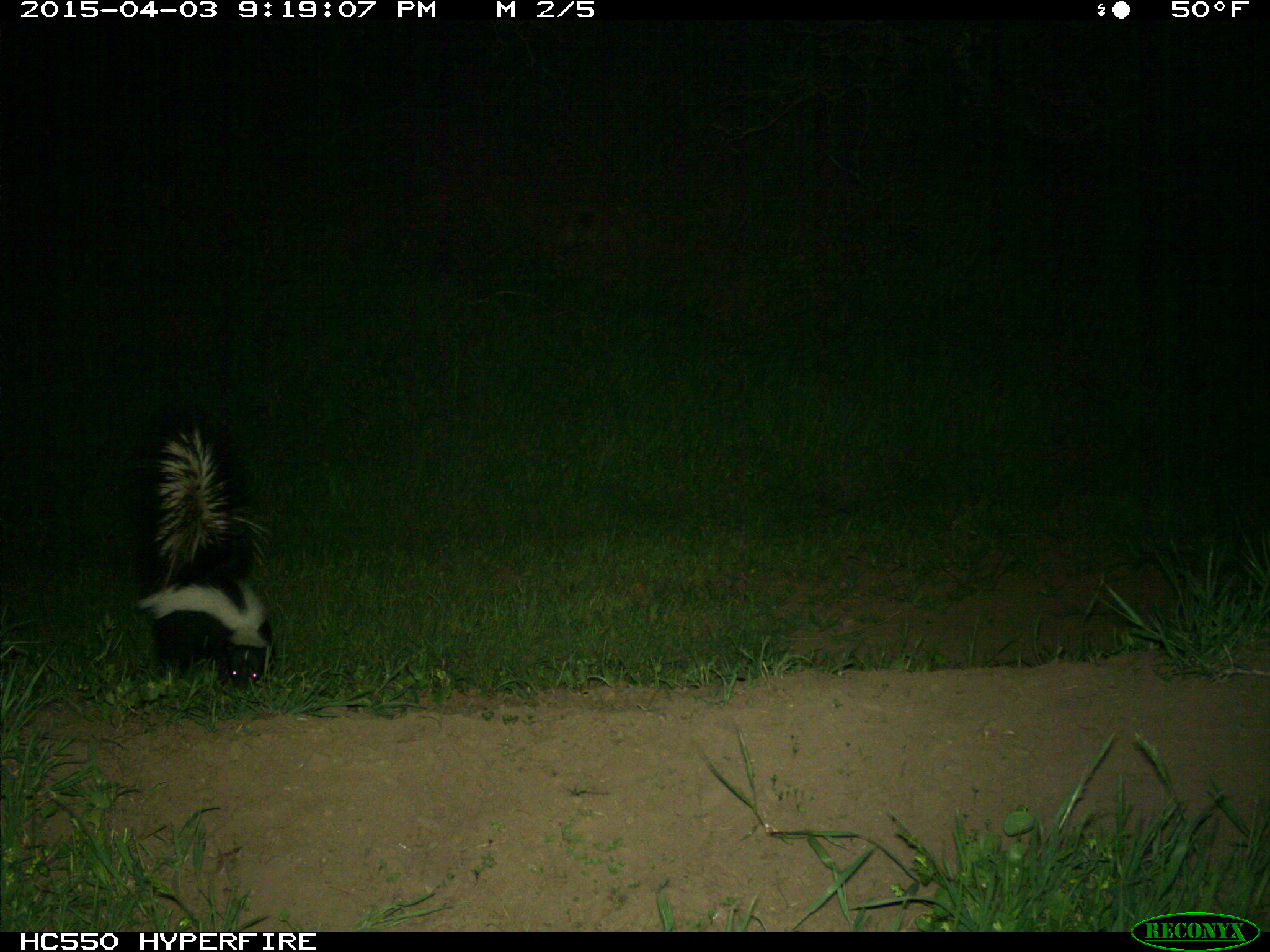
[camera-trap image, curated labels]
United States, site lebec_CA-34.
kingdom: Animalia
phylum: Chordata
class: Mammalia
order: Carnivora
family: Mephitidae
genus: Mephitis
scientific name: Mephitis mephitis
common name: striped skunk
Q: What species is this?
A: Mephitis mephitis (striped skunk).